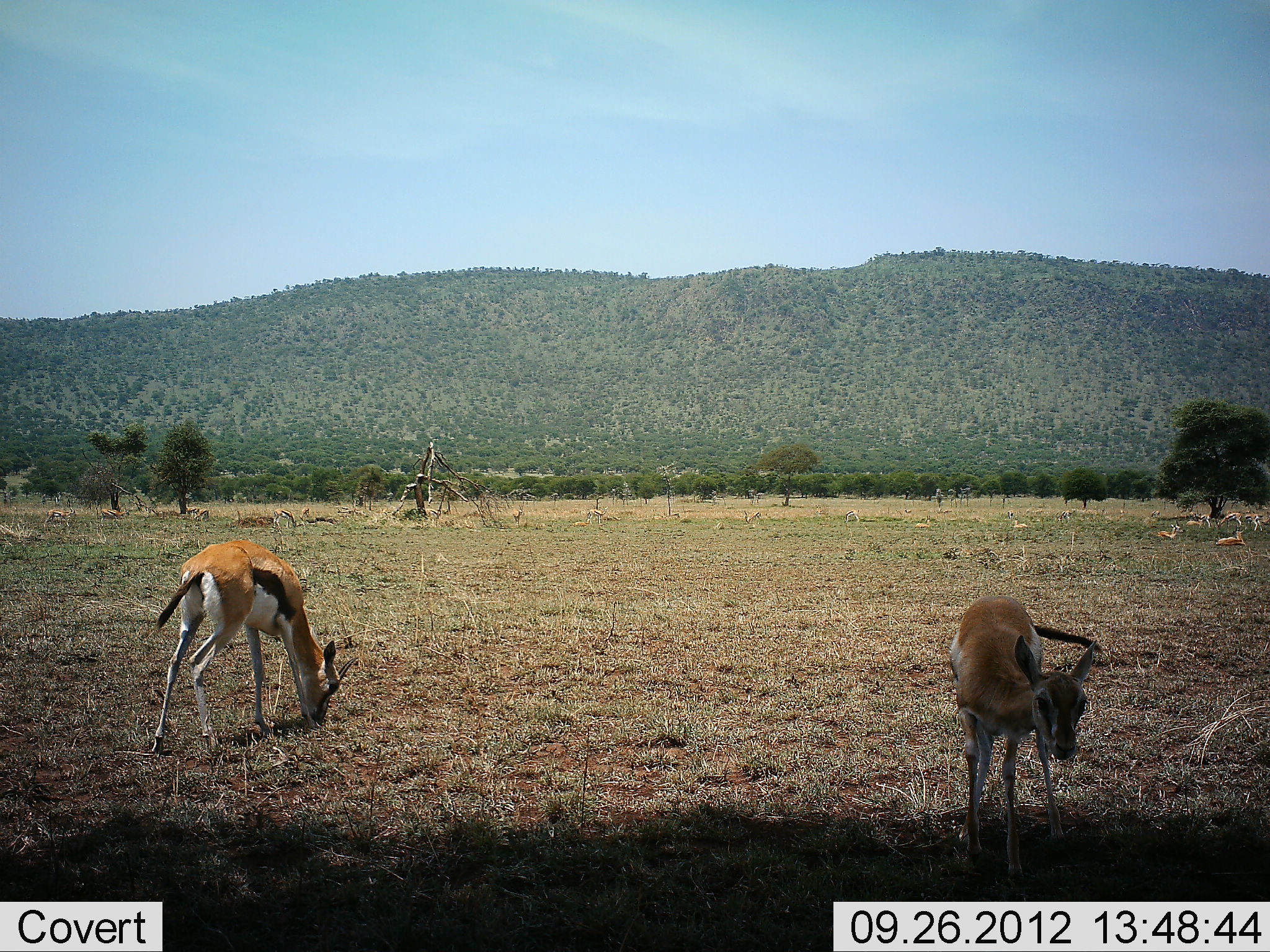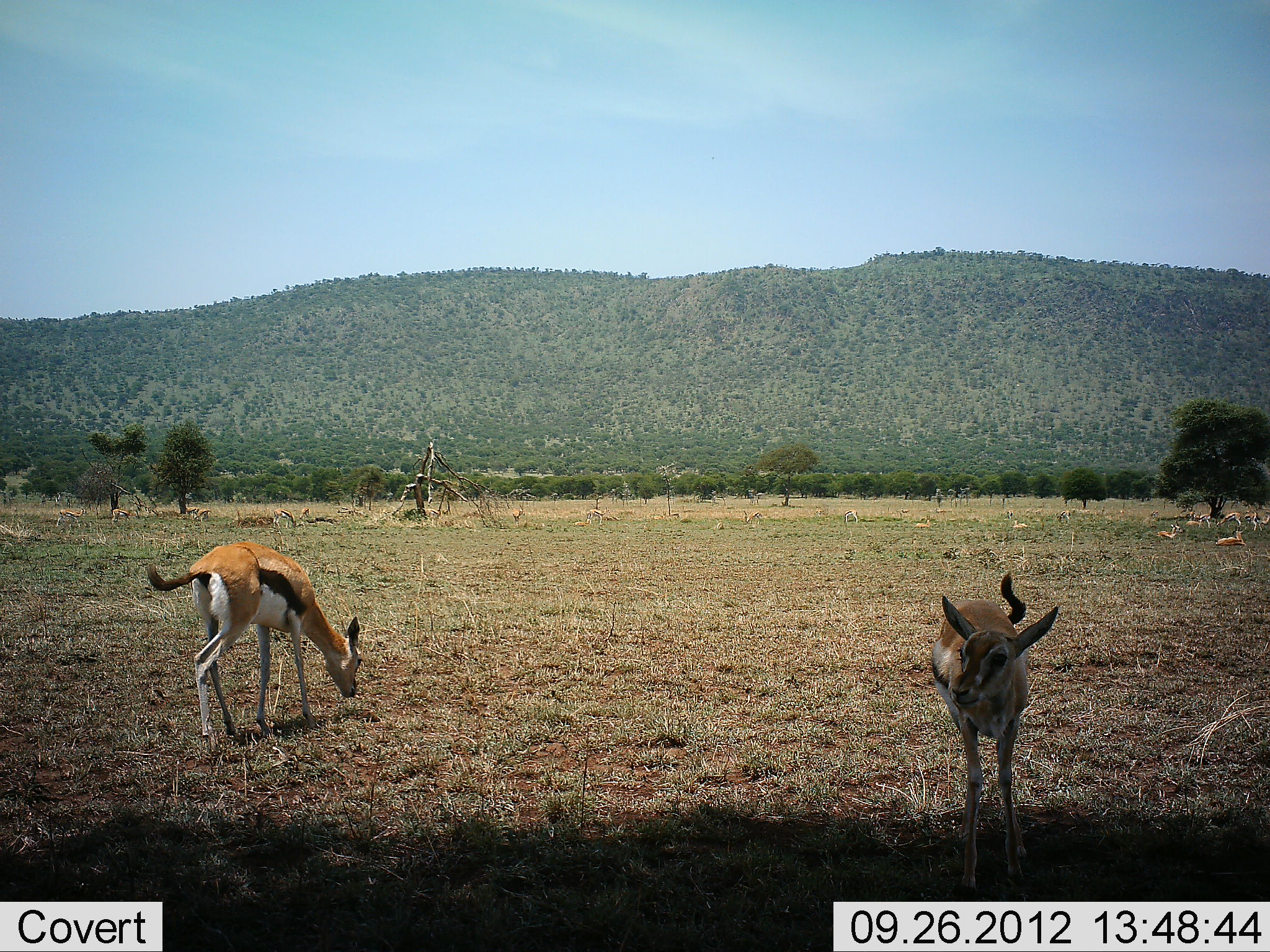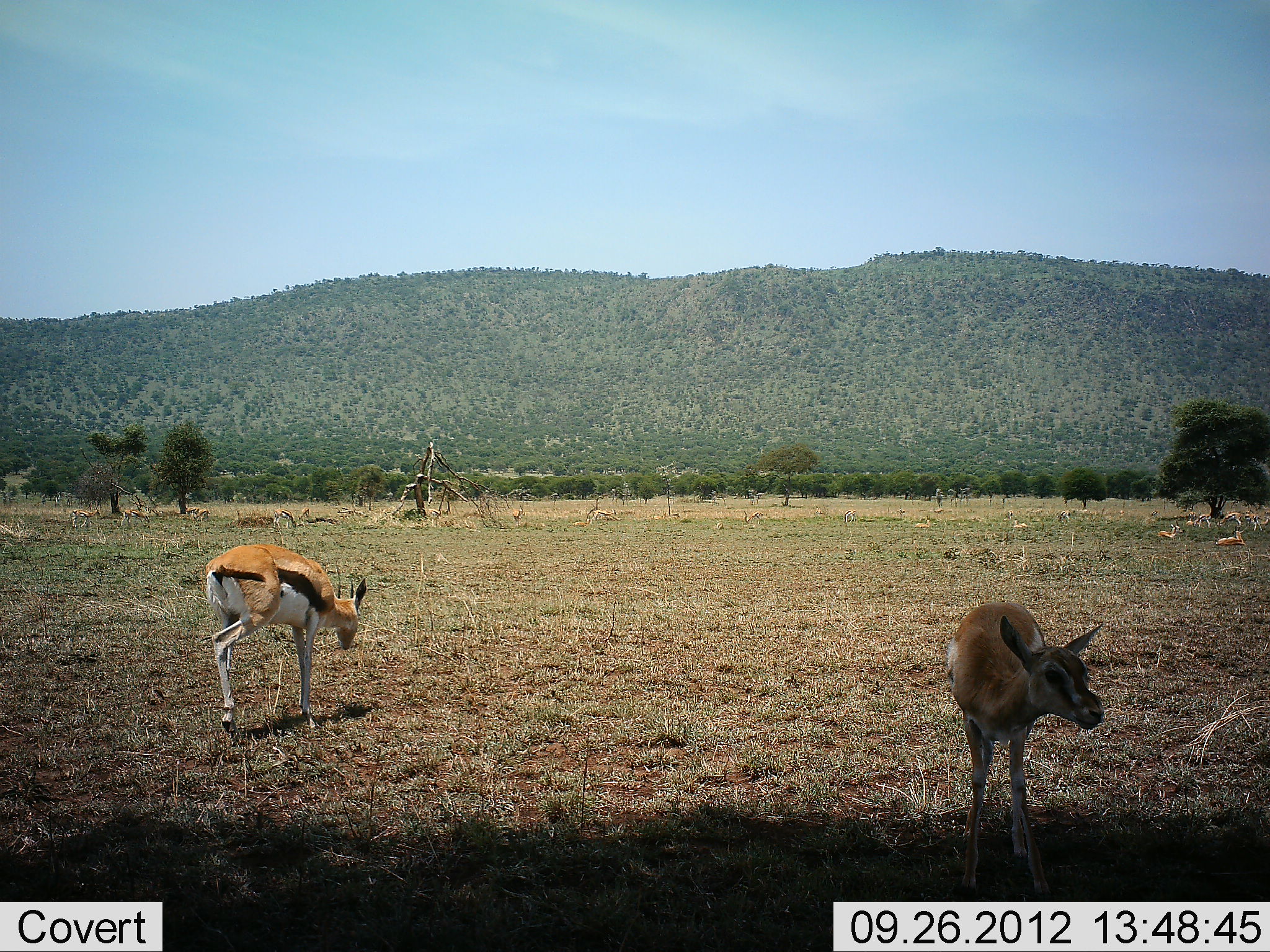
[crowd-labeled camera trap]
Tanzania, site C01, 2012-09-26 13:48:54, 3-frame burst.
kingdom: Animalia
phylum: Chordata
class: Mammalia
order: Artiodactyla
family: Bovidae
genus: Eudorcas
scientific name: Eudorcas thomsonii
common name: thomson's gazelle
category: gazellethomsons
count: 2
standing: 60%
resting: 20%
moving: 40%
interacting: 0%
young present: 0%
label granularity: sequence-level